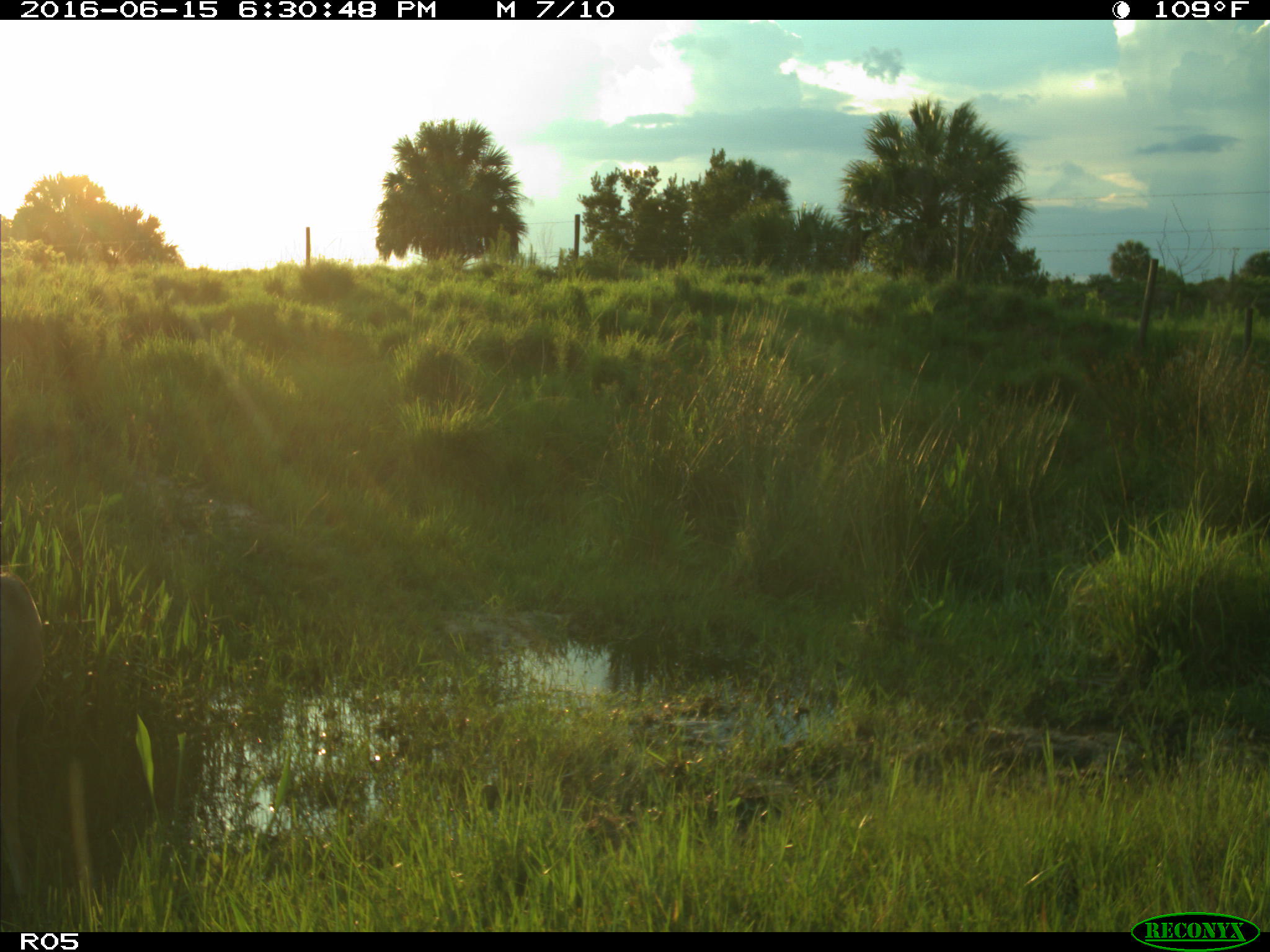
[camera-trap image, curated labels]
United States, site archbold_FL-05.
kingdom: Animalia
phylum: Chordata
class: Mammalia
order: Artiodactyla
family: Cervidae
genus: Odocoileus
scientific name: Odocoileus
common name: deer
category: unidentified deer